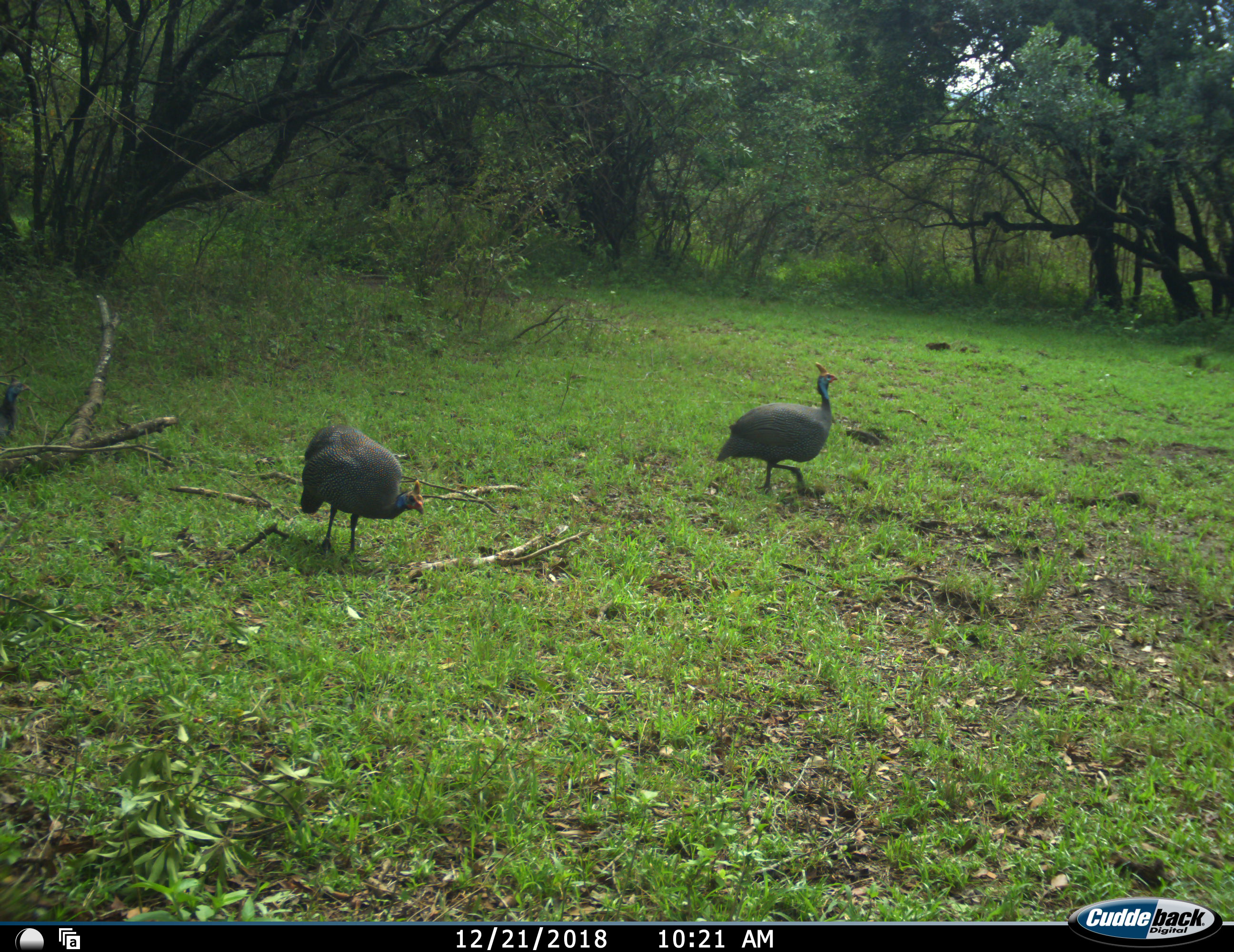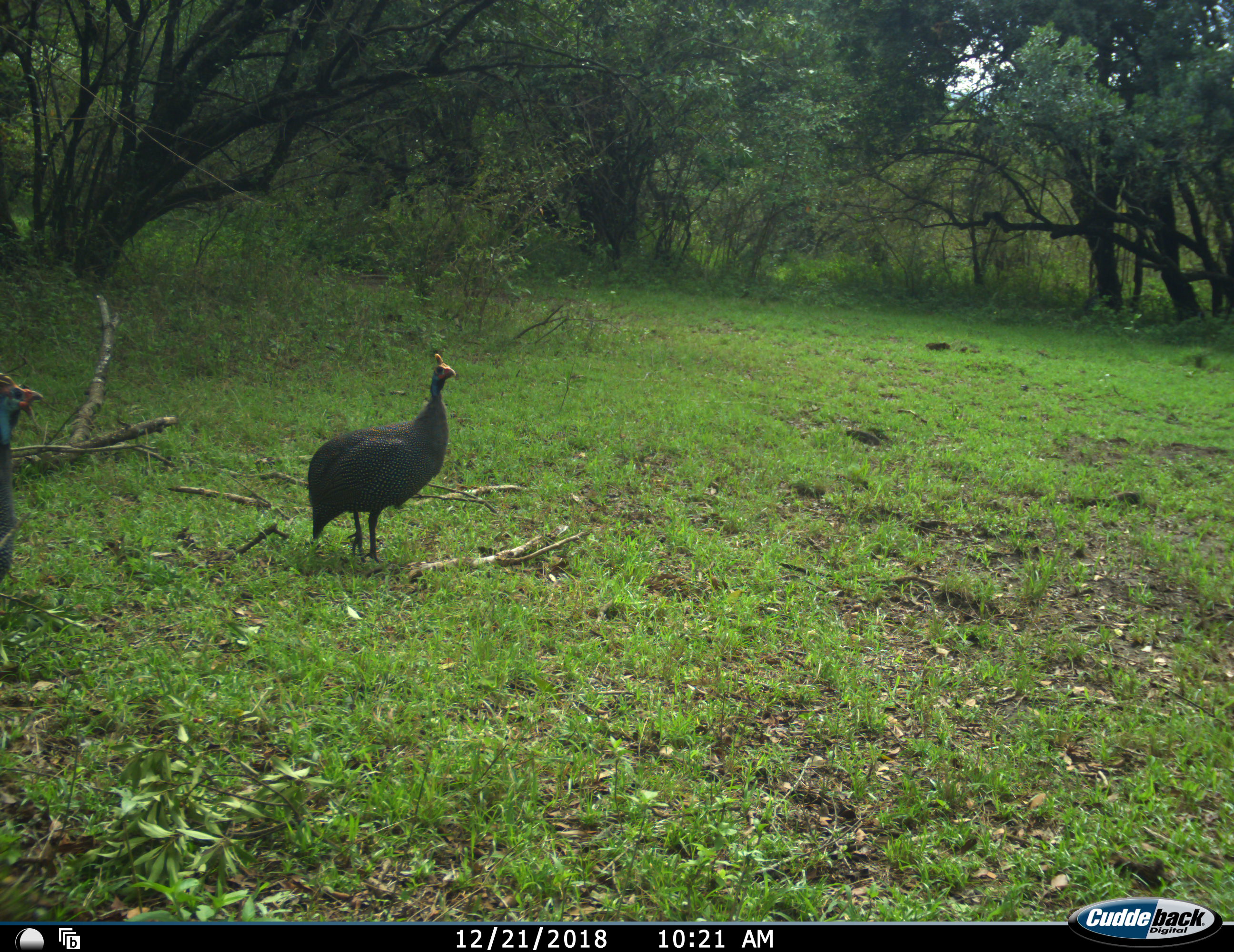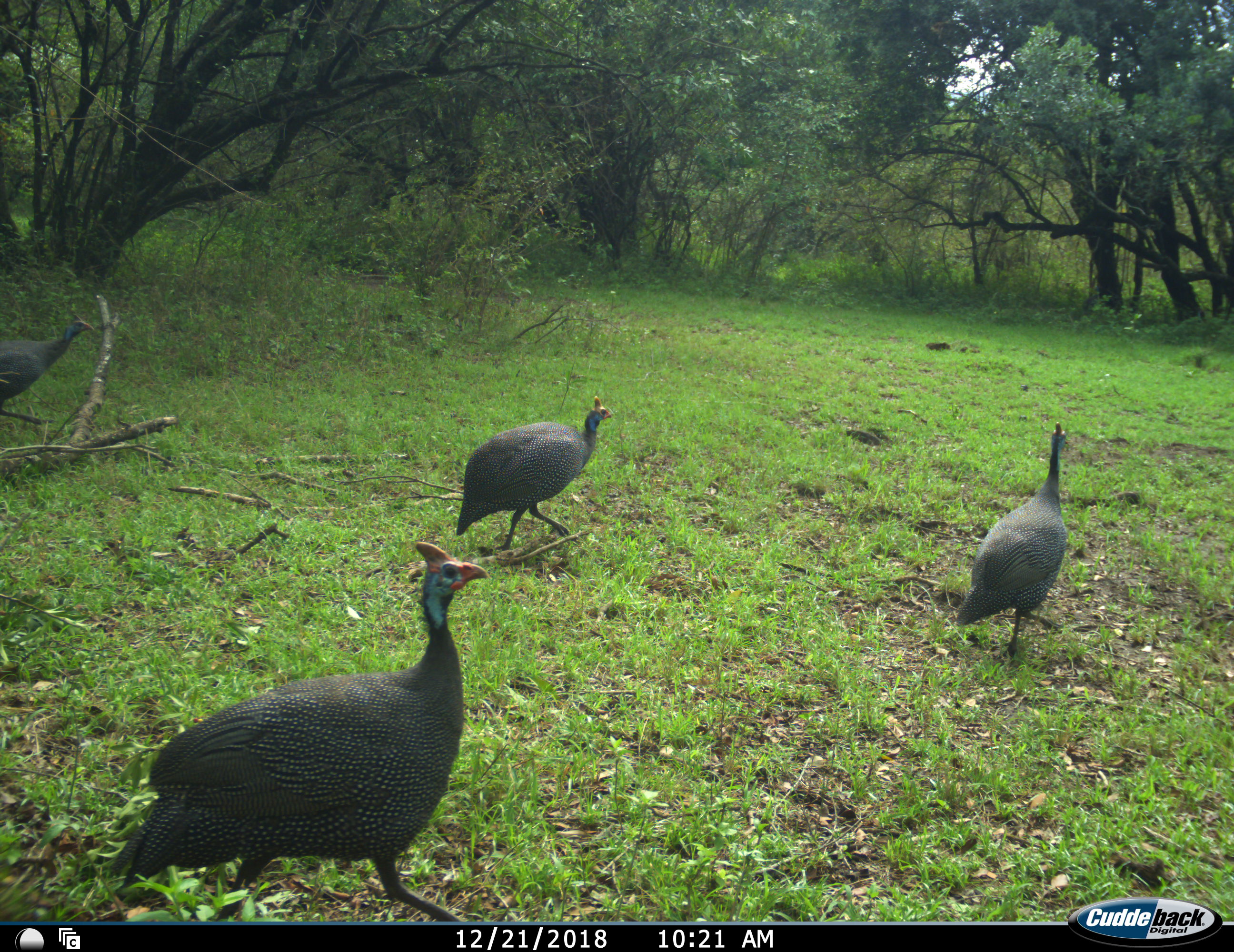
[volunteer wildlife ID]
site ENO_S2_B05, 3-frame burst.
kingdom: Animalia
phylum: Chordata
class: Aves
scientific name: Aves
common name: bird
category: birdother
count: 4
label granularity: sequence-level